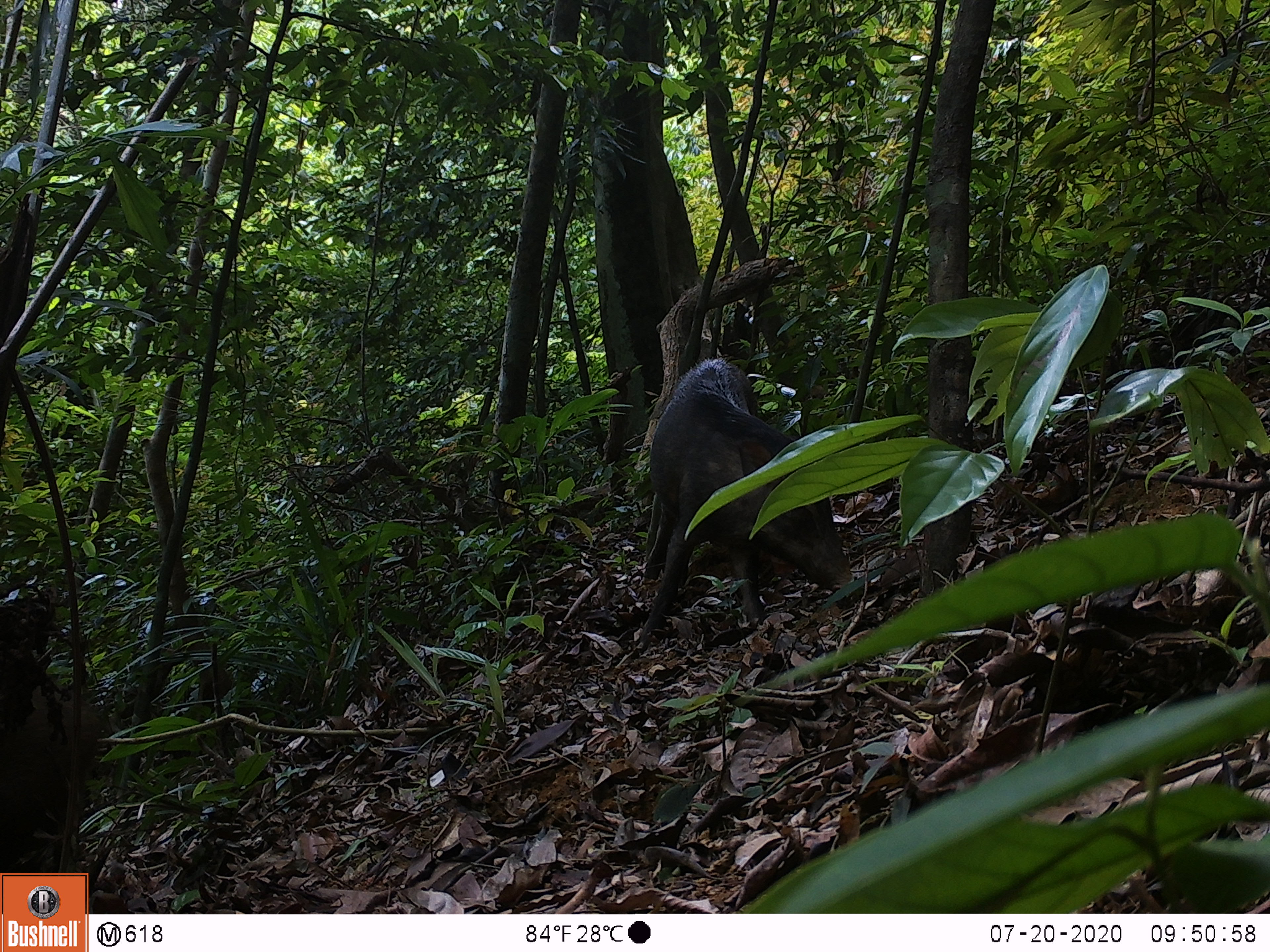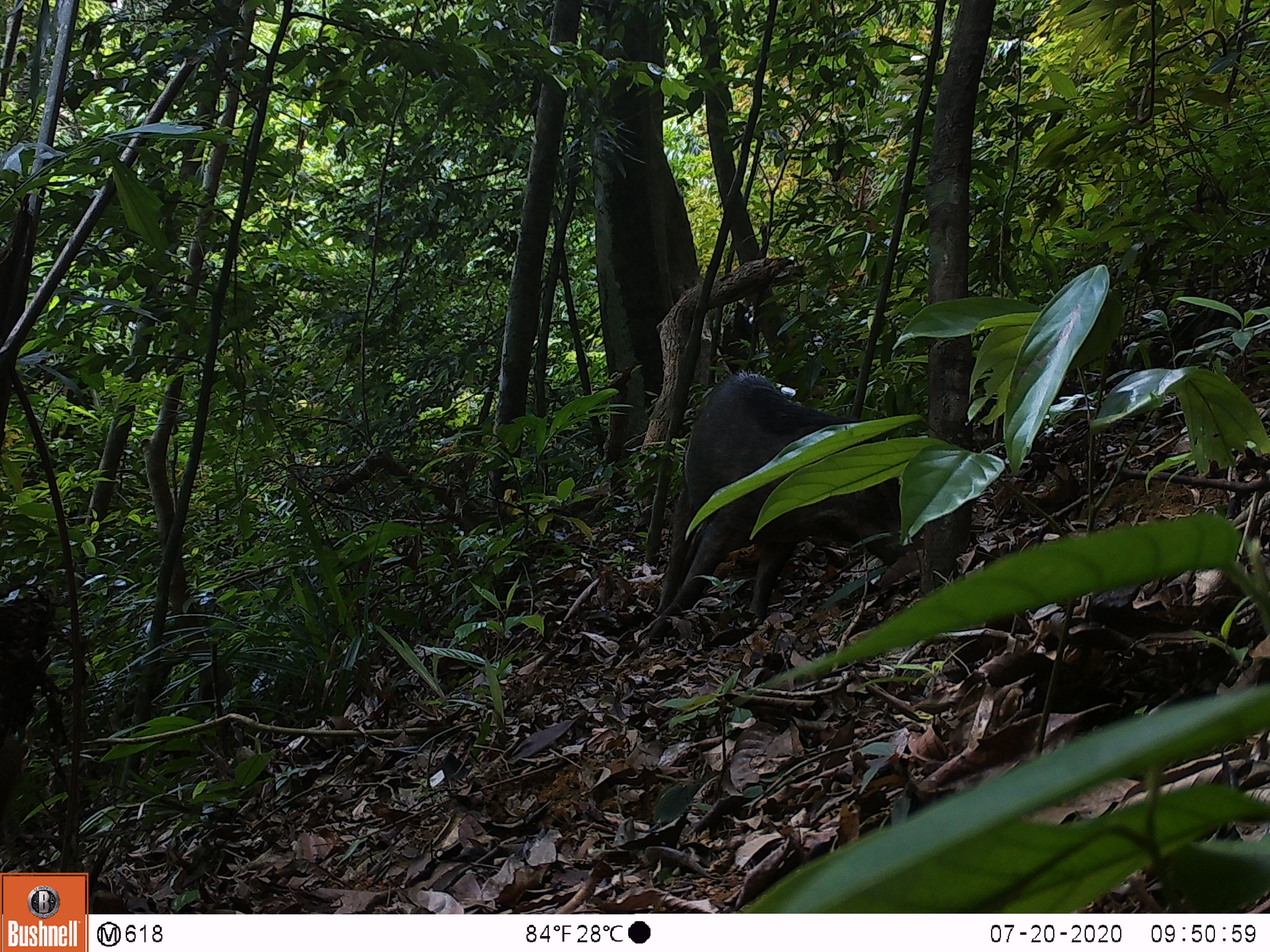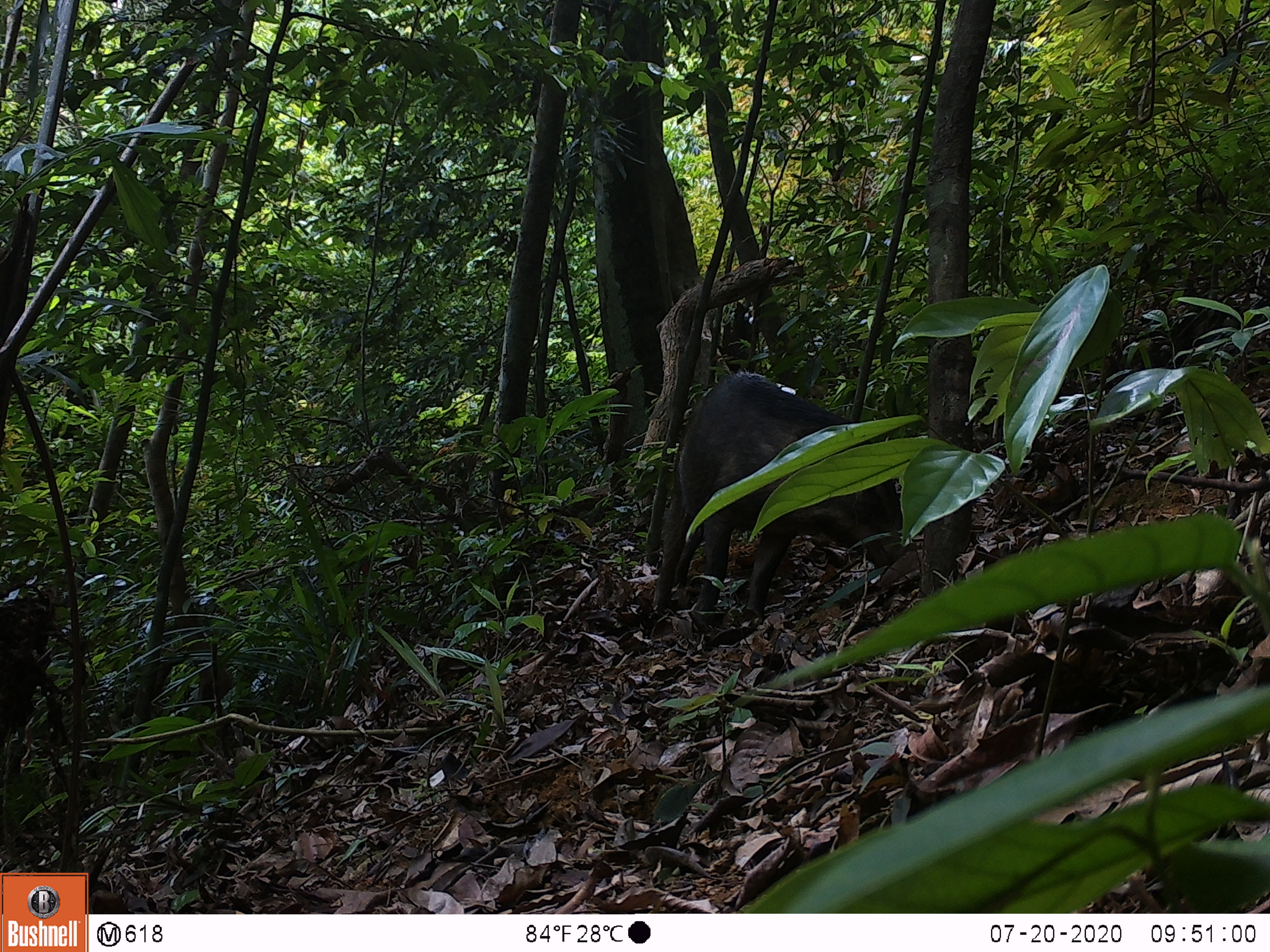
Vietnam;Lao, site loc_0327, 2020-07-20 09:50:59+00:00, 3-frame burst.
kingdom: Animalia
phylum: Chordata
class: Mammalia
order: Artiodactyla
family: Suidae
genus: Sus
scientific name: Sus scrofa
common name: eurasian wild pig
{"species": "eurasian wild pig (Sus scrofa)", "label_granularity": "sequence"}